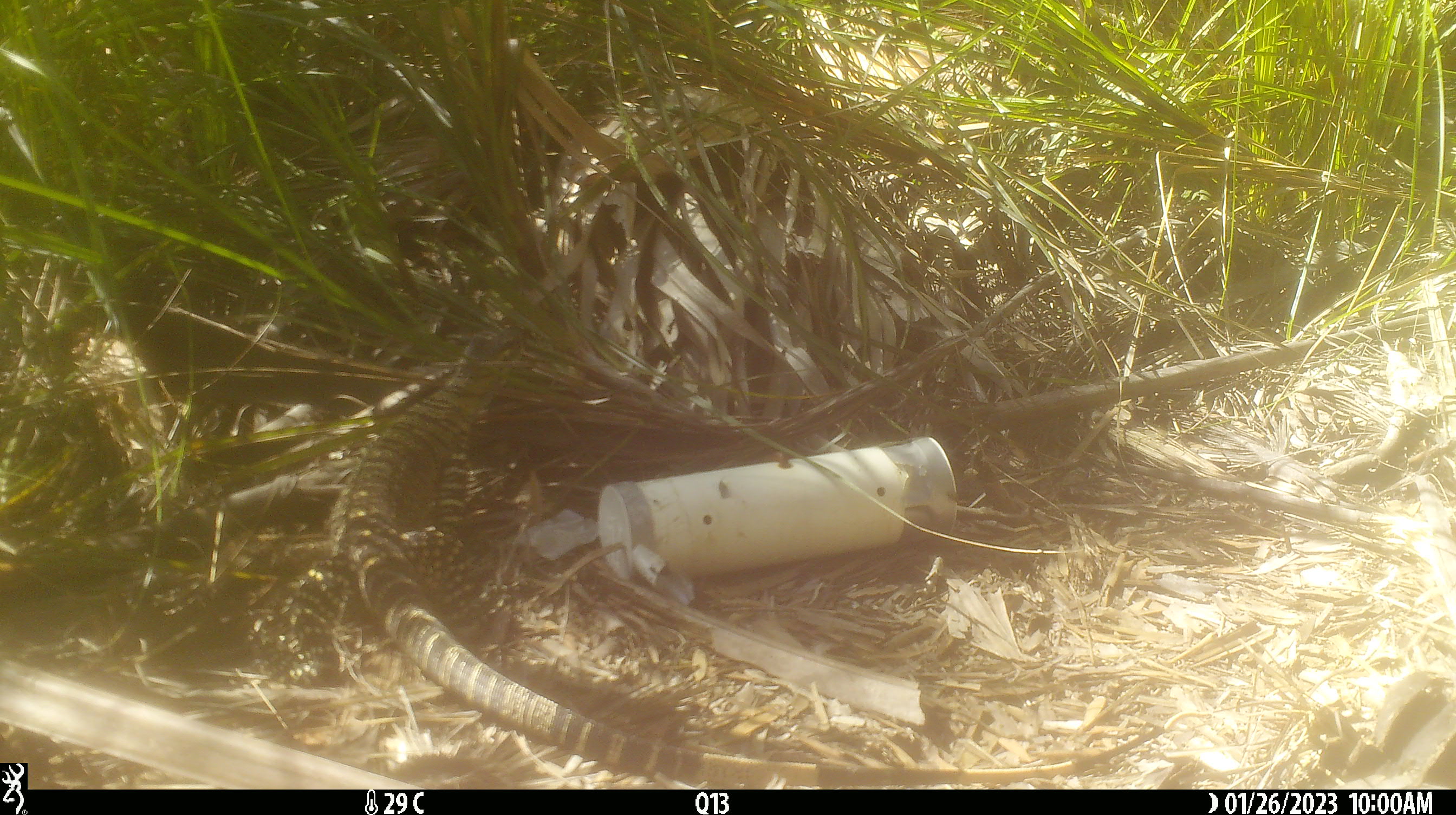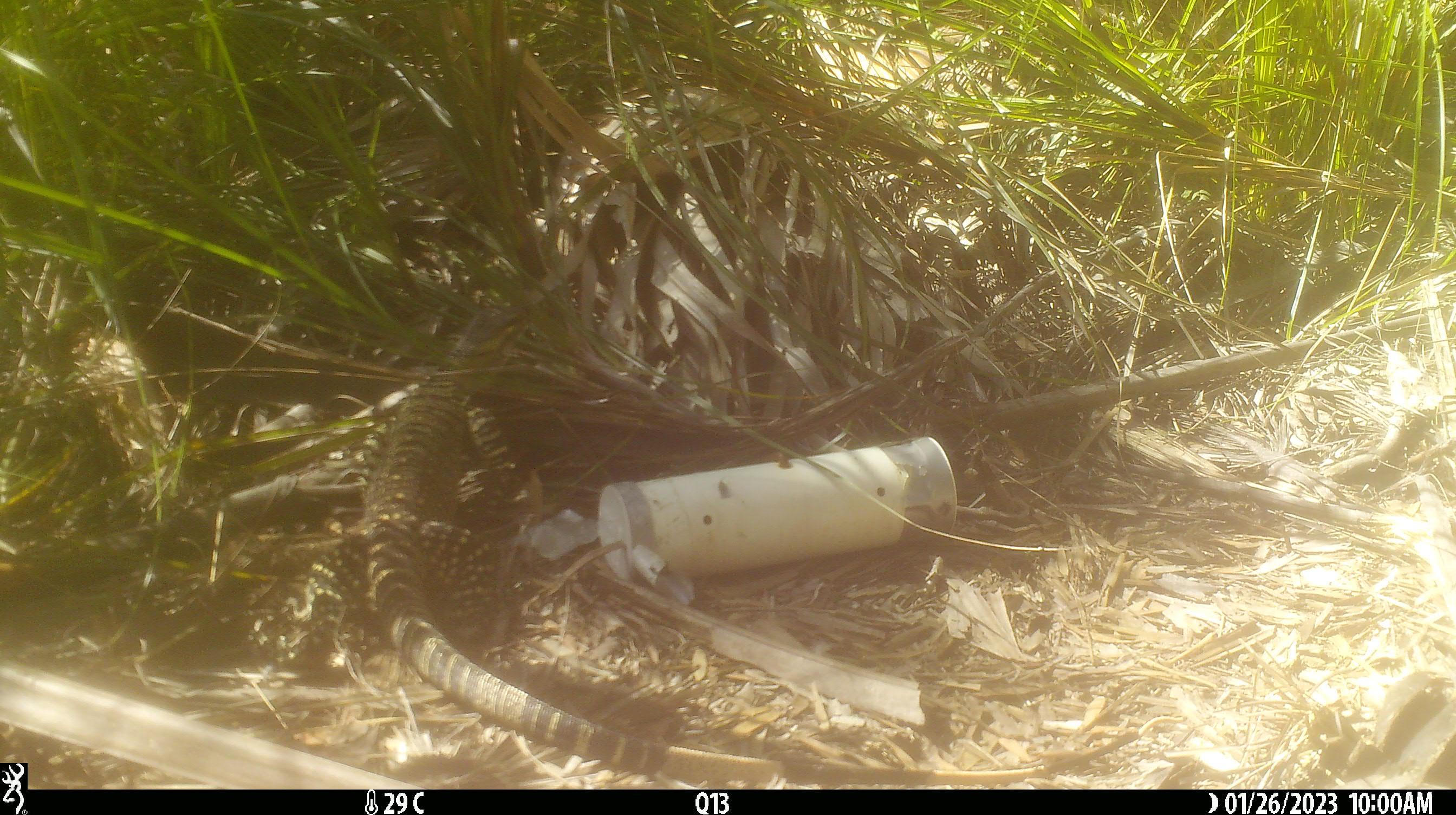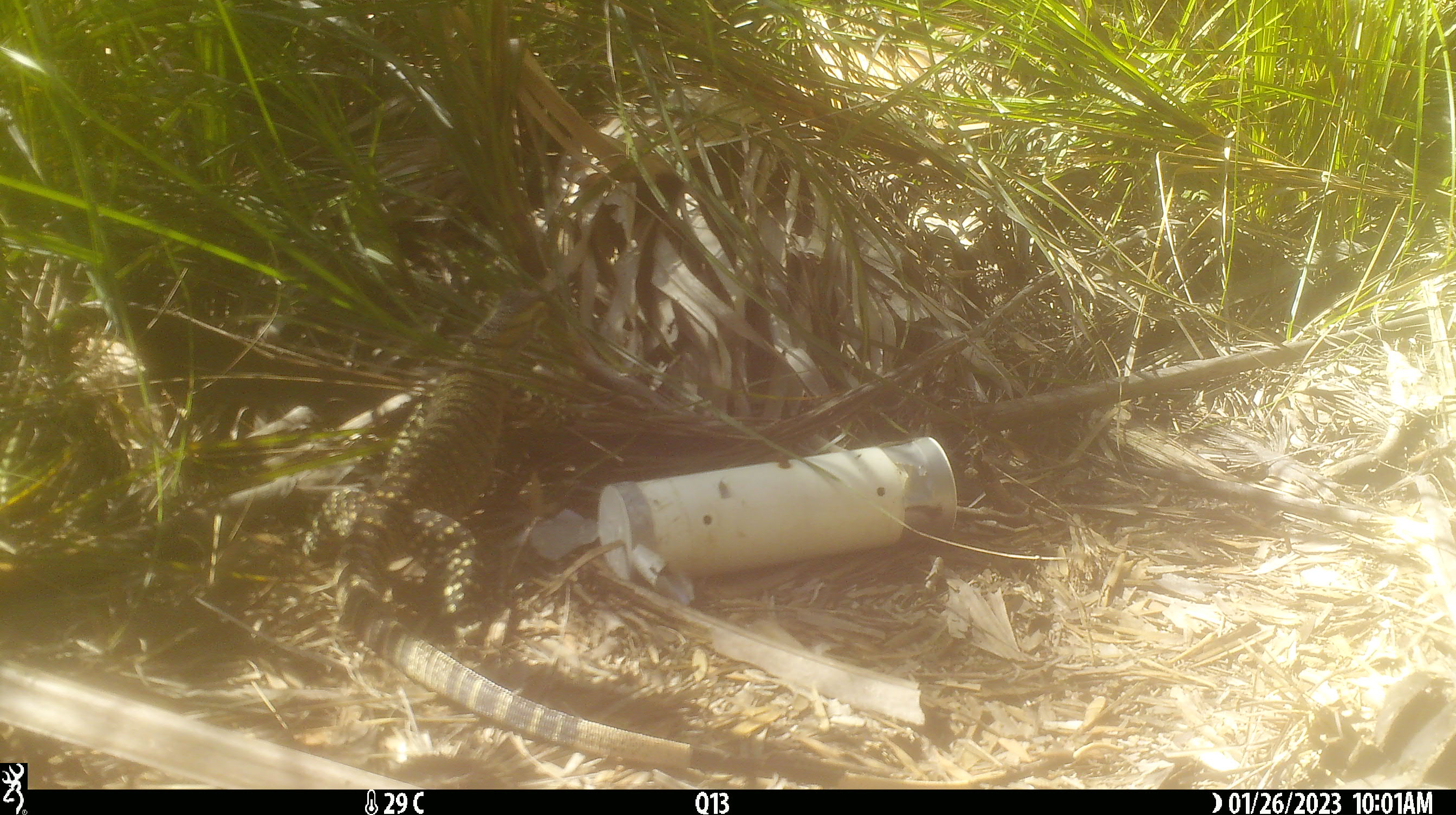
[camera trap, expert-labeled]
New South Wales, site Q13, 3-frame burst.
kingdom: Animalia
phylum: Chordata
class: Reptilia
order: Squamata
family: Varanidae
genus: Varanus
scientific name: Varanus varius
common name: lace monitor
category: goanna